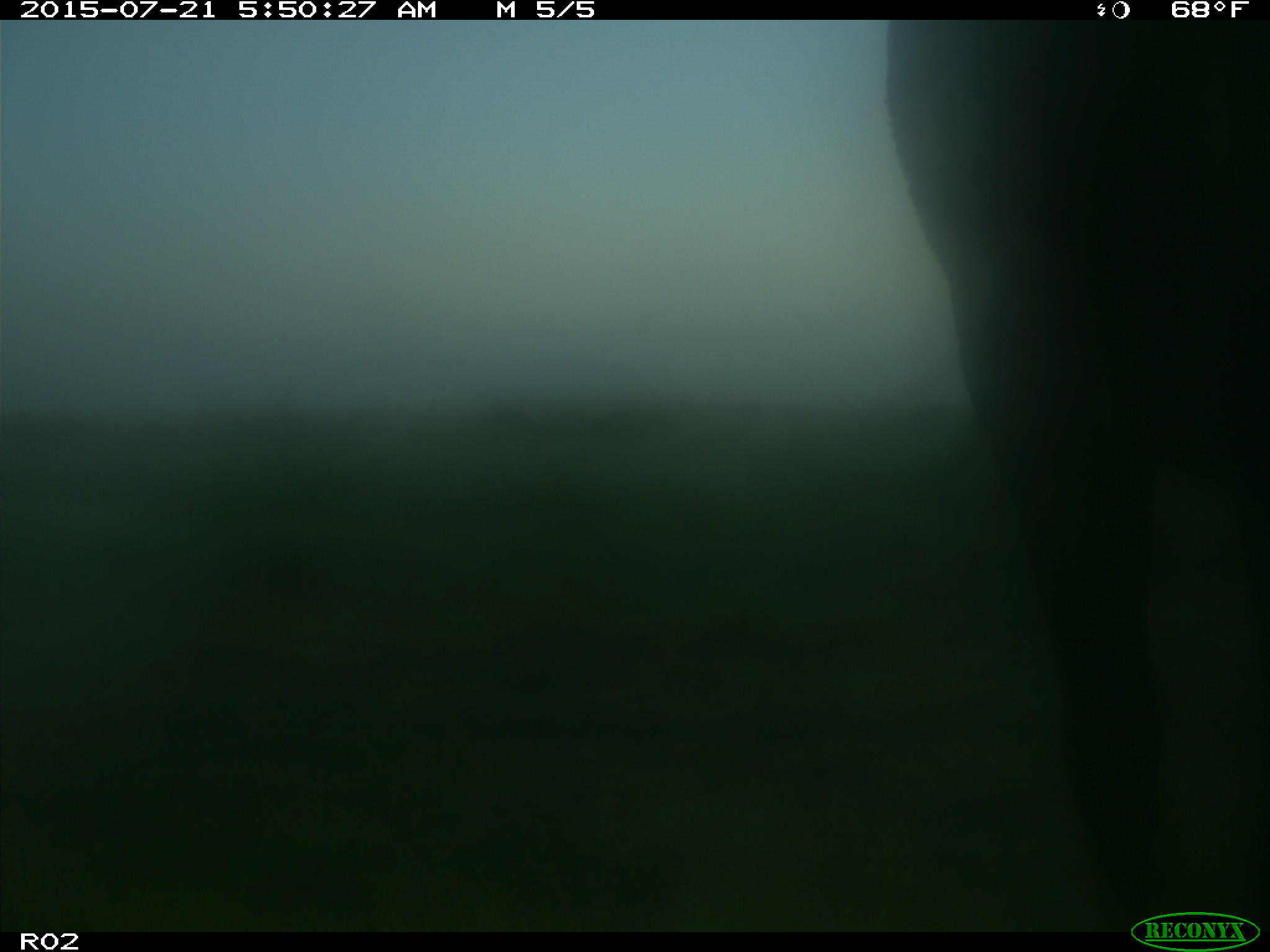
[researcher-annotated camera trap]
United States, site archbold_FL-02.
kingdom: Animalia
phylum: Chordata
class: Mammalia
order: Artiodactyla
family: Bovidae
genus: Bos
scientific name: Bos taurus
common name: domestic cow